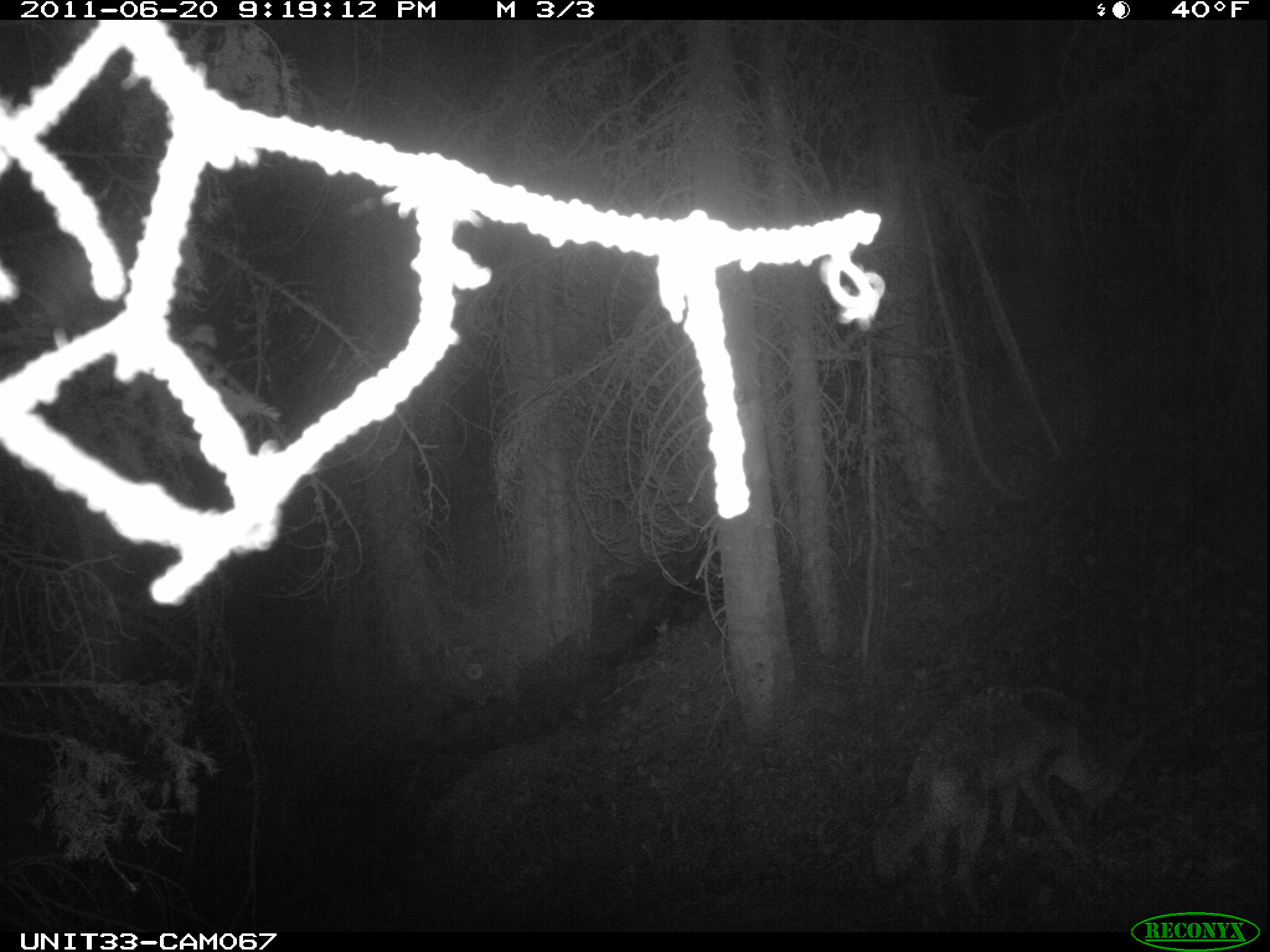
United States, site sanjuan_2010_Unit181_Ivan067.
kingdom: Animalia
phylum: Chordata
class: Mammalia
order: Carnivora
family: Canidae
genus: Canis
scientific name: Canis latrans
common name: coyote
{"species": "Canis latrans (coyote)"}